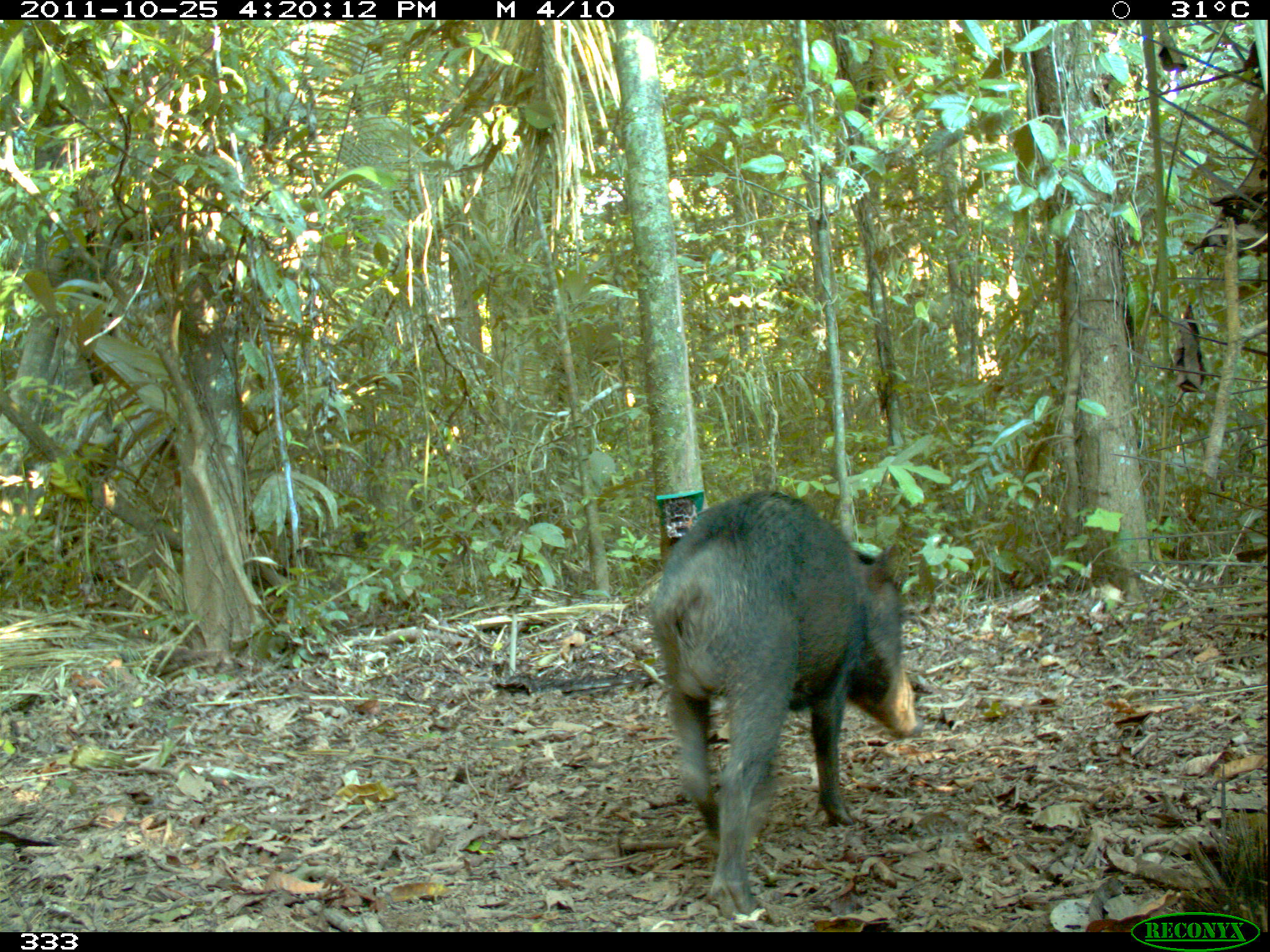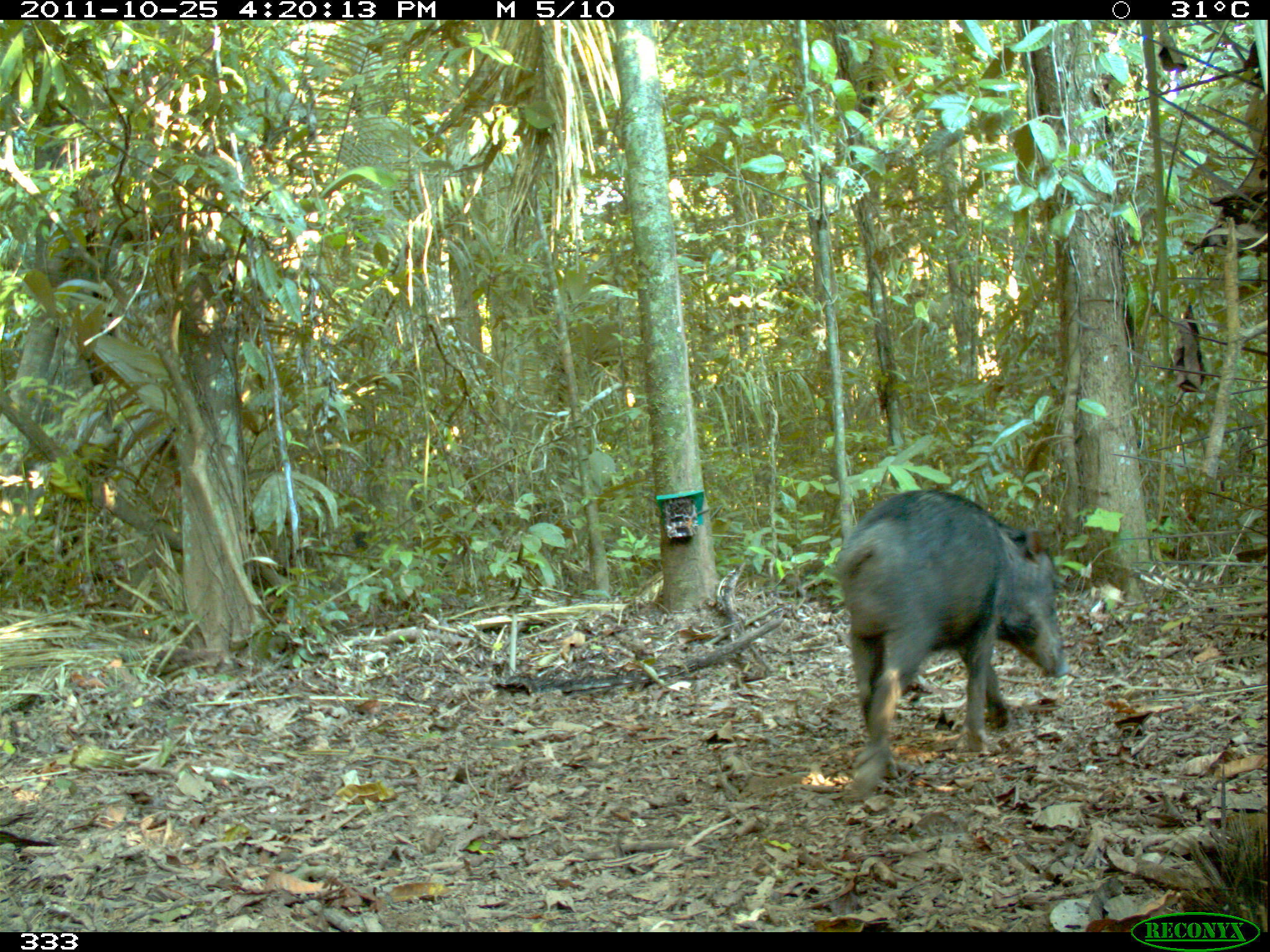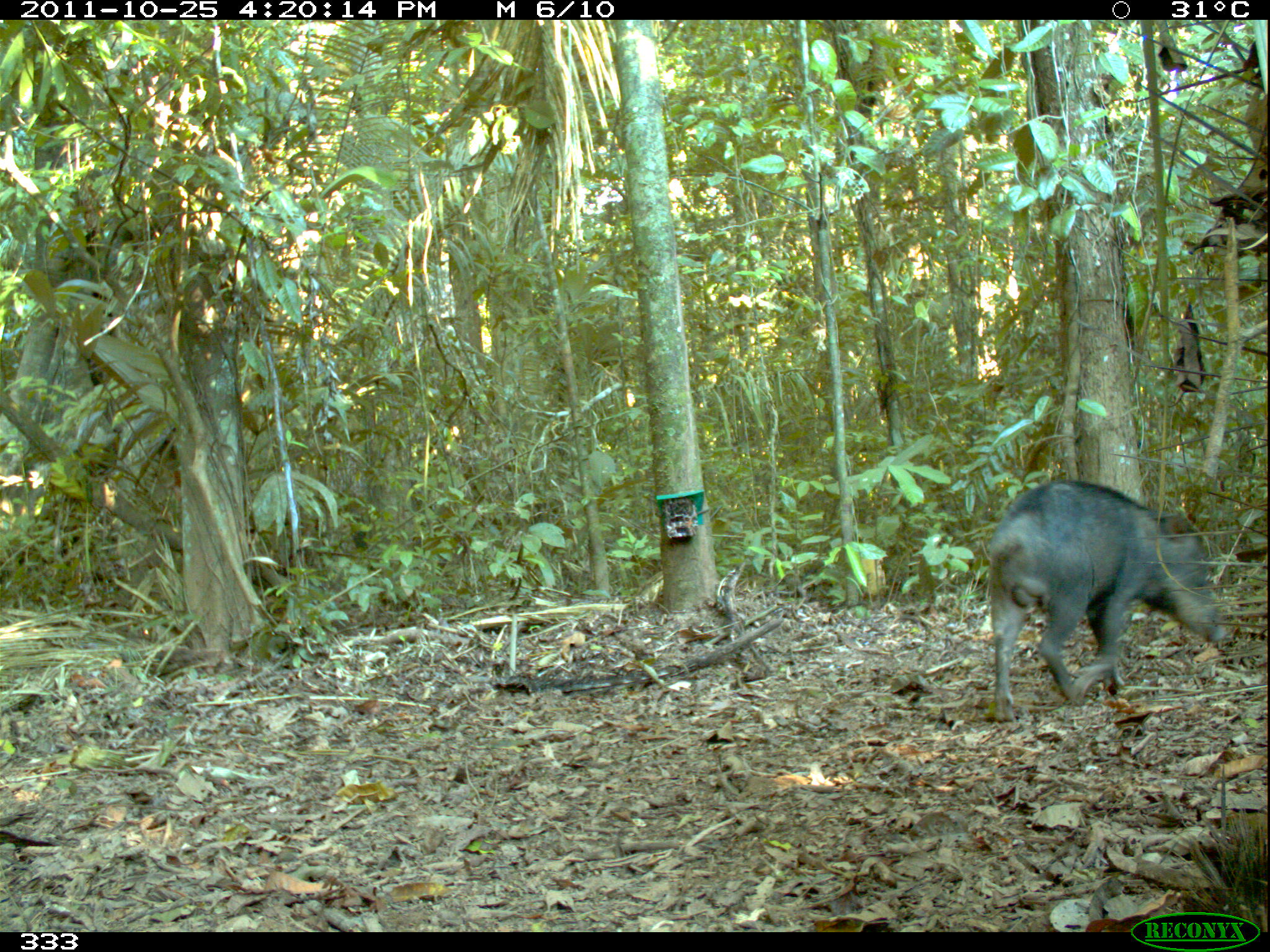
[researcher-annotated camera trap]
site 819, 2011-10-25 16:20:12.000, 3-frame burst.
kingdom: Animalia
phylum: Chordata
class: Mammalia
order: Artiodactyla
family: Tayassuidae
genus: Tayassu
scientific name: Tayassu pecari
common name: white-lipped peccary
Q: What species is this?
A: Tayassu pecari (white-lipped peccary).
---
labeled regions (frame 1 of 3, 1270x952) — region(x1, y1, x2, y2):
tayassu pecari: region(639, 481, 919, 917)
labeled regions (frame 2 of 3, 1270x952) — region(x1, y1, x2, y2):
tayassu pecari: region(836, 486, 1067, 801)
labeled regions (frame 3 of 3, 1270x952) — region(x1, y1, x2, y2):
tayassu pecari: region(983, 477, 1228, 721)